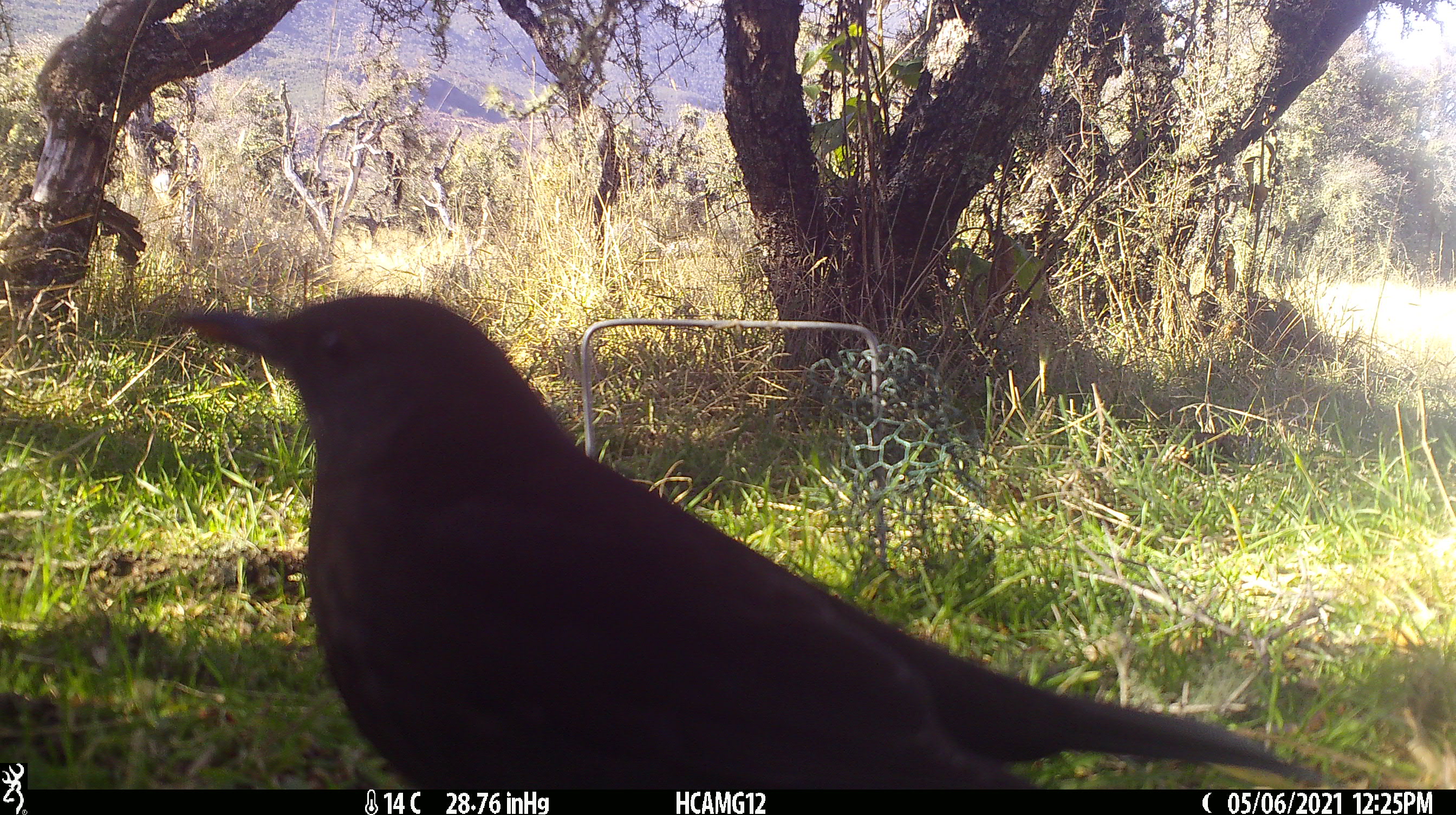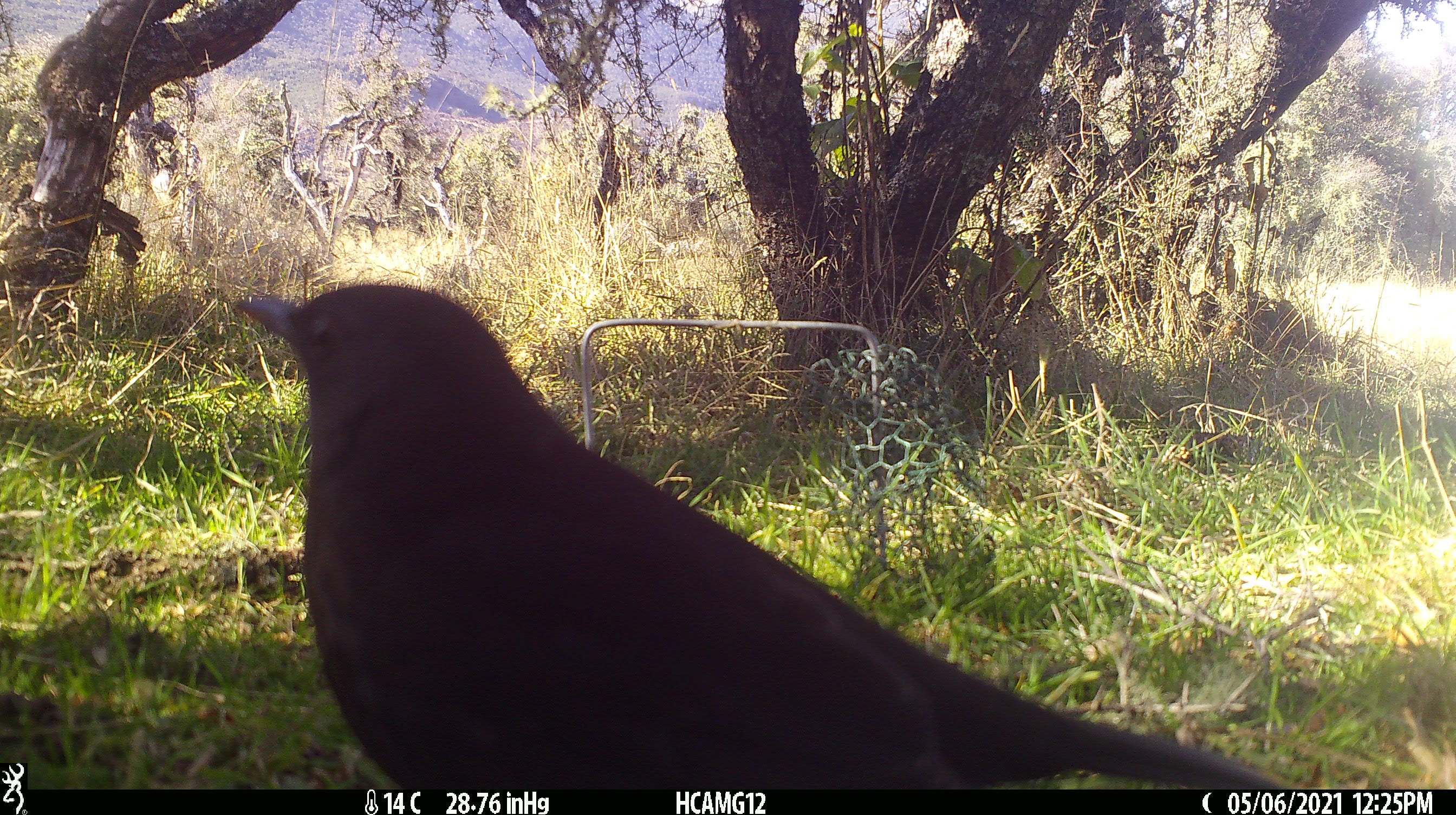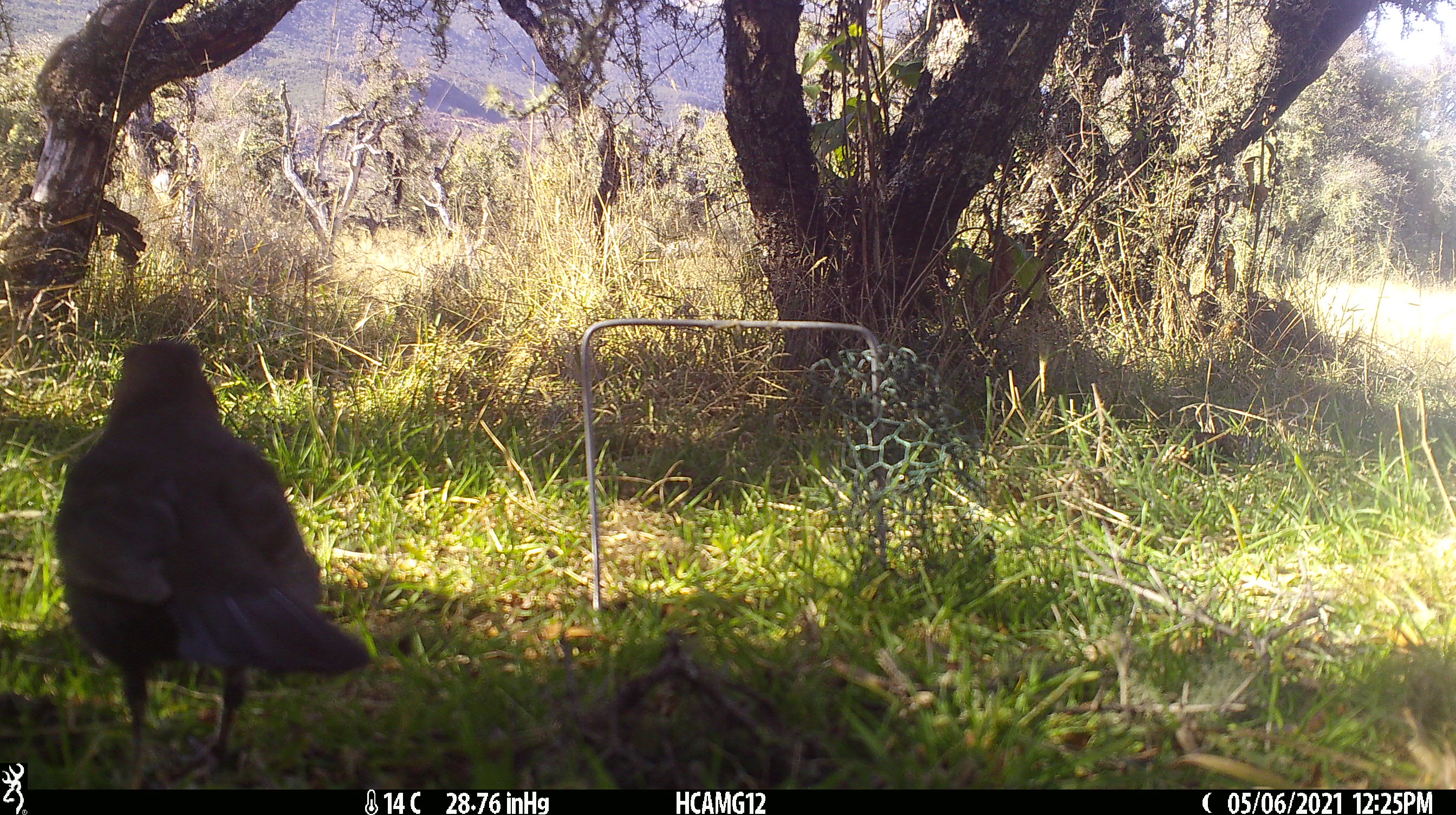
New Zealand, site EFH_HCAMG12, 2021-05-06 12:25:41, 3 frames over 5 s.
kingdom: Animalia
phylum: Chordata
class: Aves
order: Passeriformes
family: Turdidae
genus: Turdus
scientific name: Turdus merula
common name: eurasian blackbird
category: blackbird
Blackbird (eurasian blackbird) (Turdus merula).